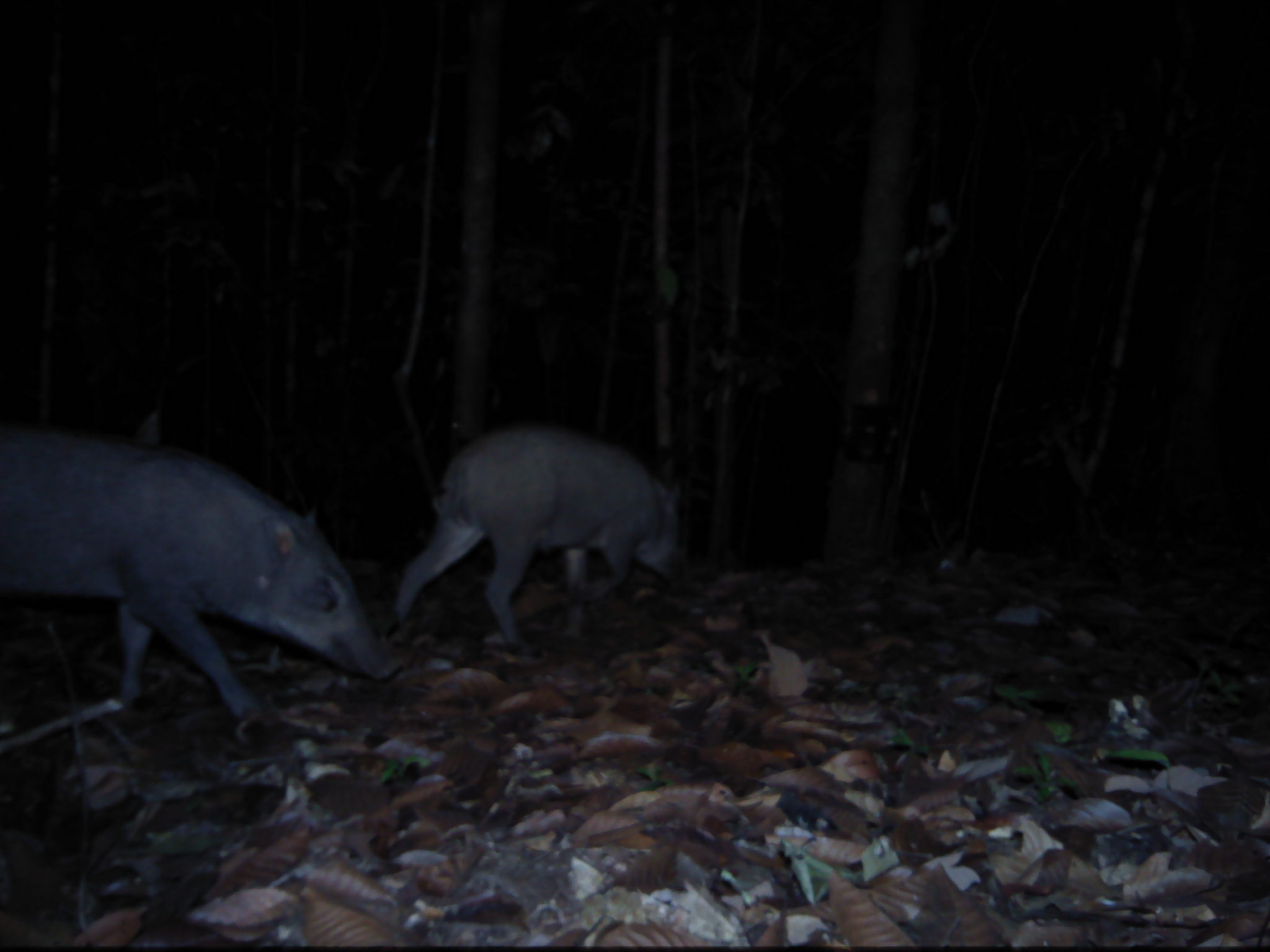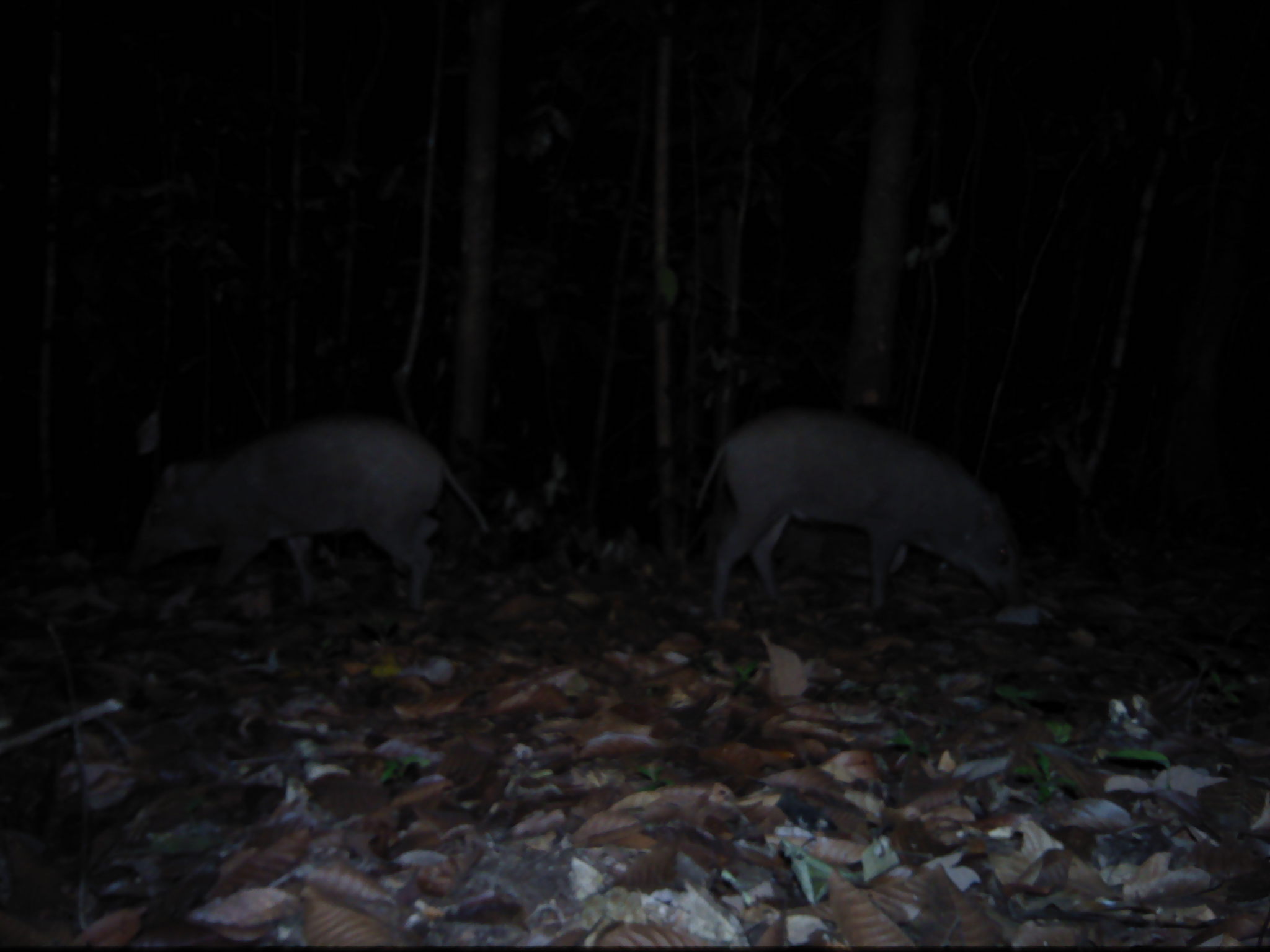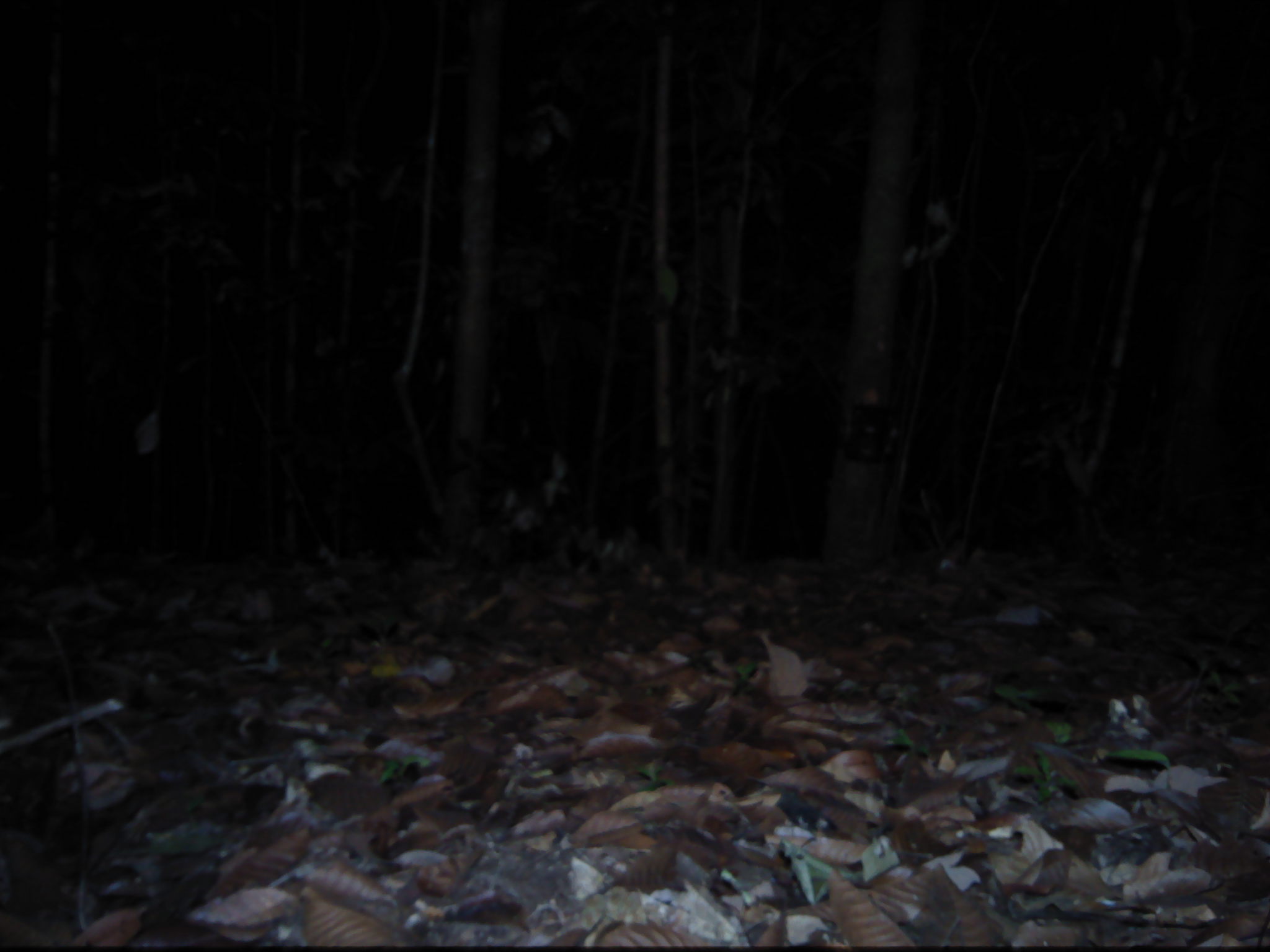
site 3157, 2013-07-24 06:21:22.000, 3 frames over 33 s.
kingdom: Animalia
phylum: Chordata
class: Mammalia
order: Artiodactyla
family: Suidae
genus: Sus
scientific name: Sus scrofa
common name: wild boar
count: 2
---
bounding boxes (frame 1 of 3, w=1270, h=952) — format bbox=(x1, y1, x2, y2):
sus scrofa: bbox=(0, 424, 402, 725); bbox=(381, 416, 686, 656)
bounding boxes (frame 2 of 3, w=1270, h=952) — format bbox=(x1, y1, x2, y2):
sus scrofa: bbox=(125, 410, 489, 612); bbox=(696, 405, 1025, 613)